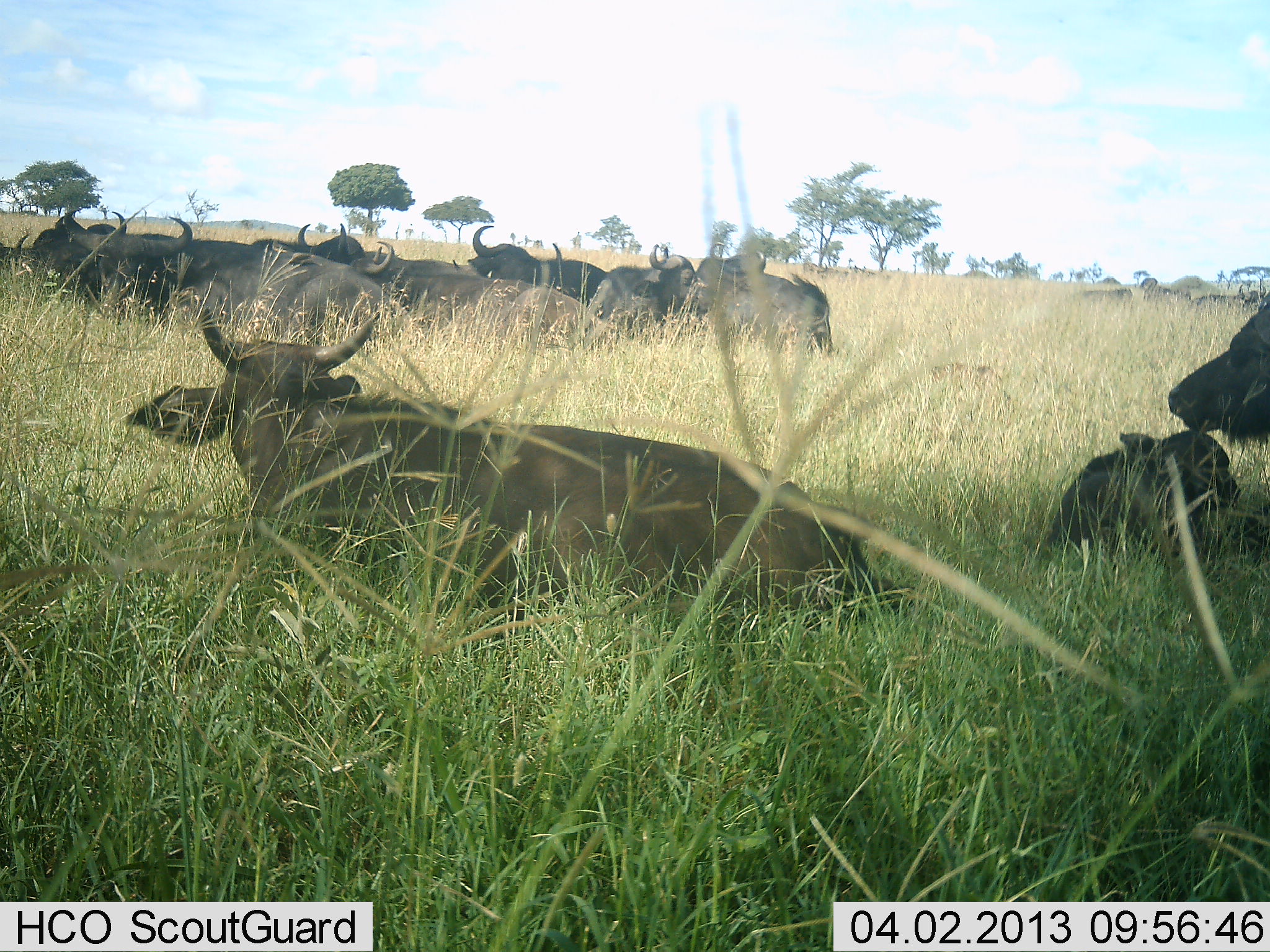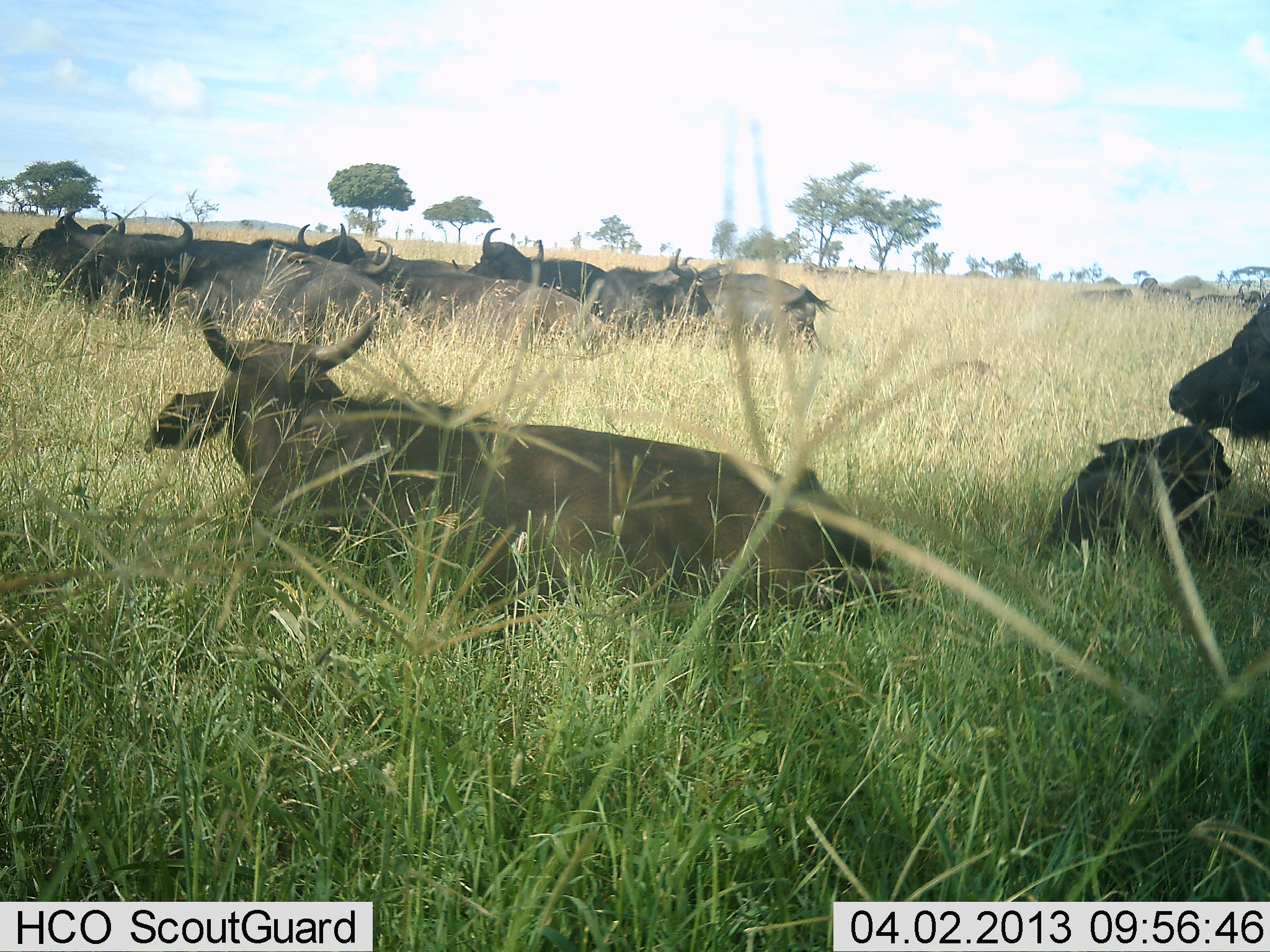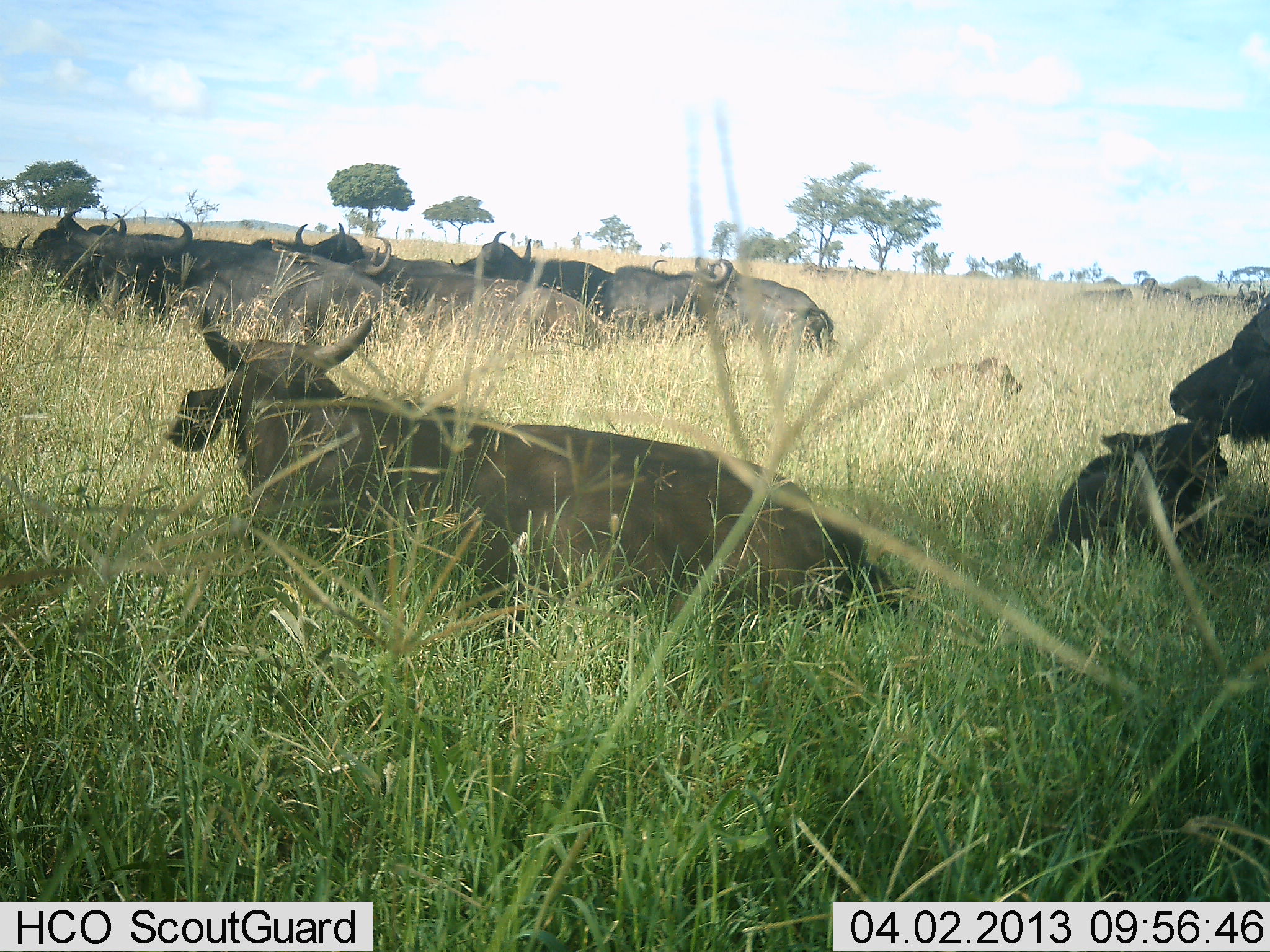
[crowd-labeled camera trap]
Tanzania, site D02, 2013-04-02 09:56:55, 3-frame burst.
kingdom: Animalia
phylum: Chordata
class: Mammalia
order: Artiodactyla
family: Bovidae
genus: Syncerus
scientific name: Syncerus caffer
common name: cape buffalo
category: buffalo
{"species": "buffalo (cape buffalo) (Syncerus caffer)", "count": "11-50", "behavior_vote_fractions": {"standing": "0%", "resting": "97%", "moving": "0%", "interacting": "7%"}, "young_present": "86%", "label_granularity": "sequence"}